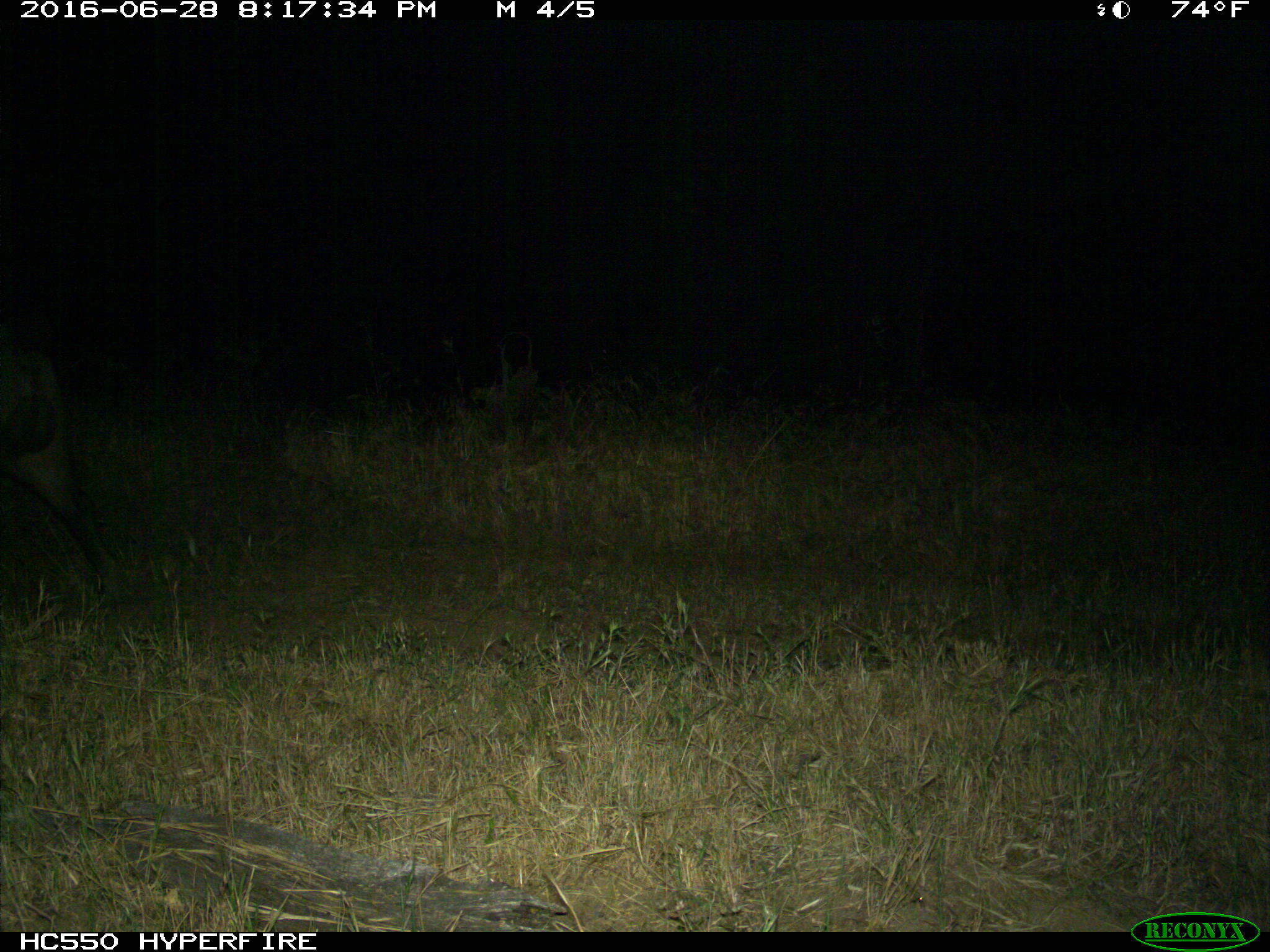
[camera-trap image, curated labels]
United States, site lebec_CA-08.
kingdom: Animalia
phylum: Chordata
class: Mammalia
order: Artiodactyla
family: Suidae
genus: Sus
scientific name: Sus scrofa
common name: wild boar